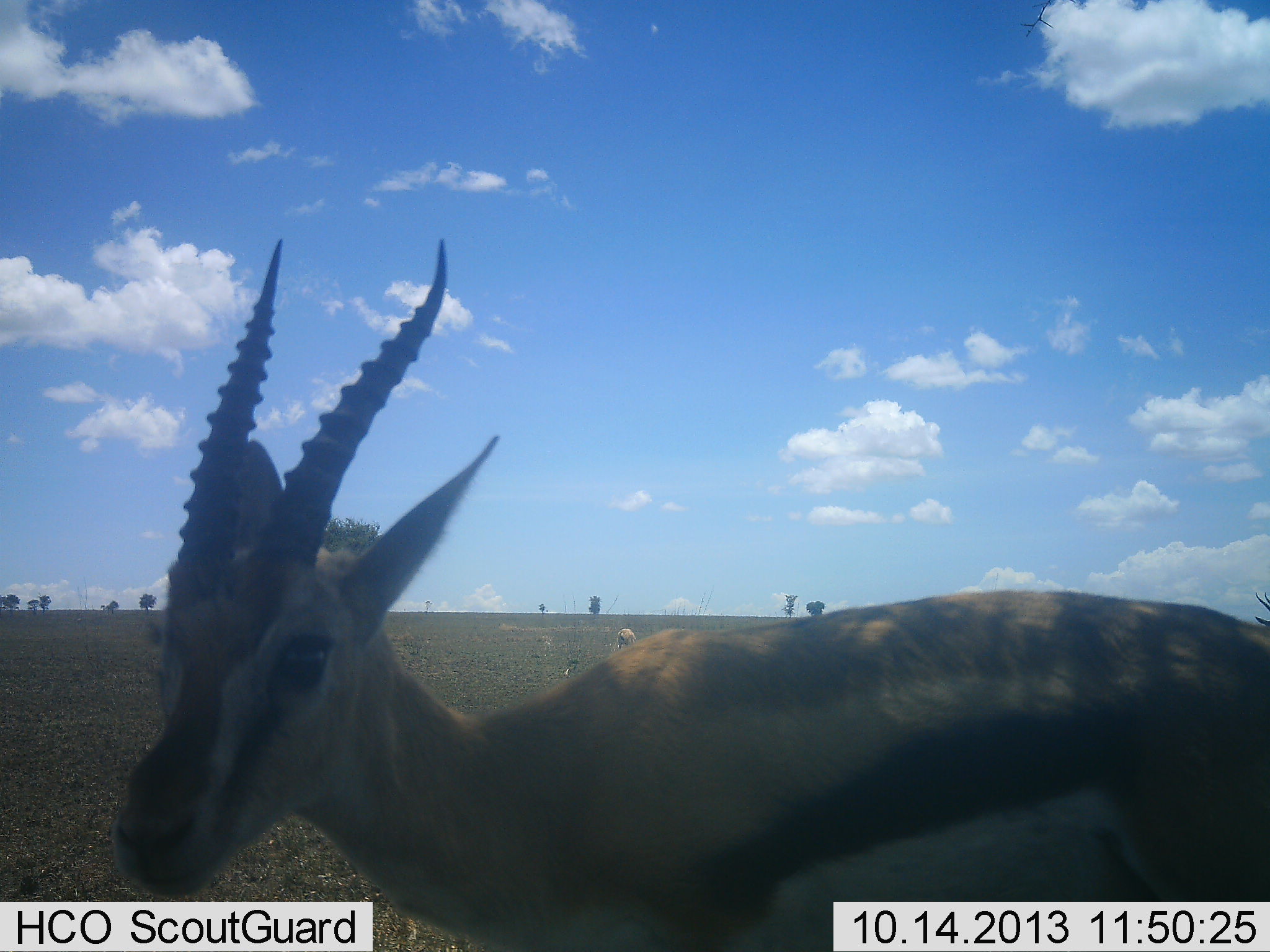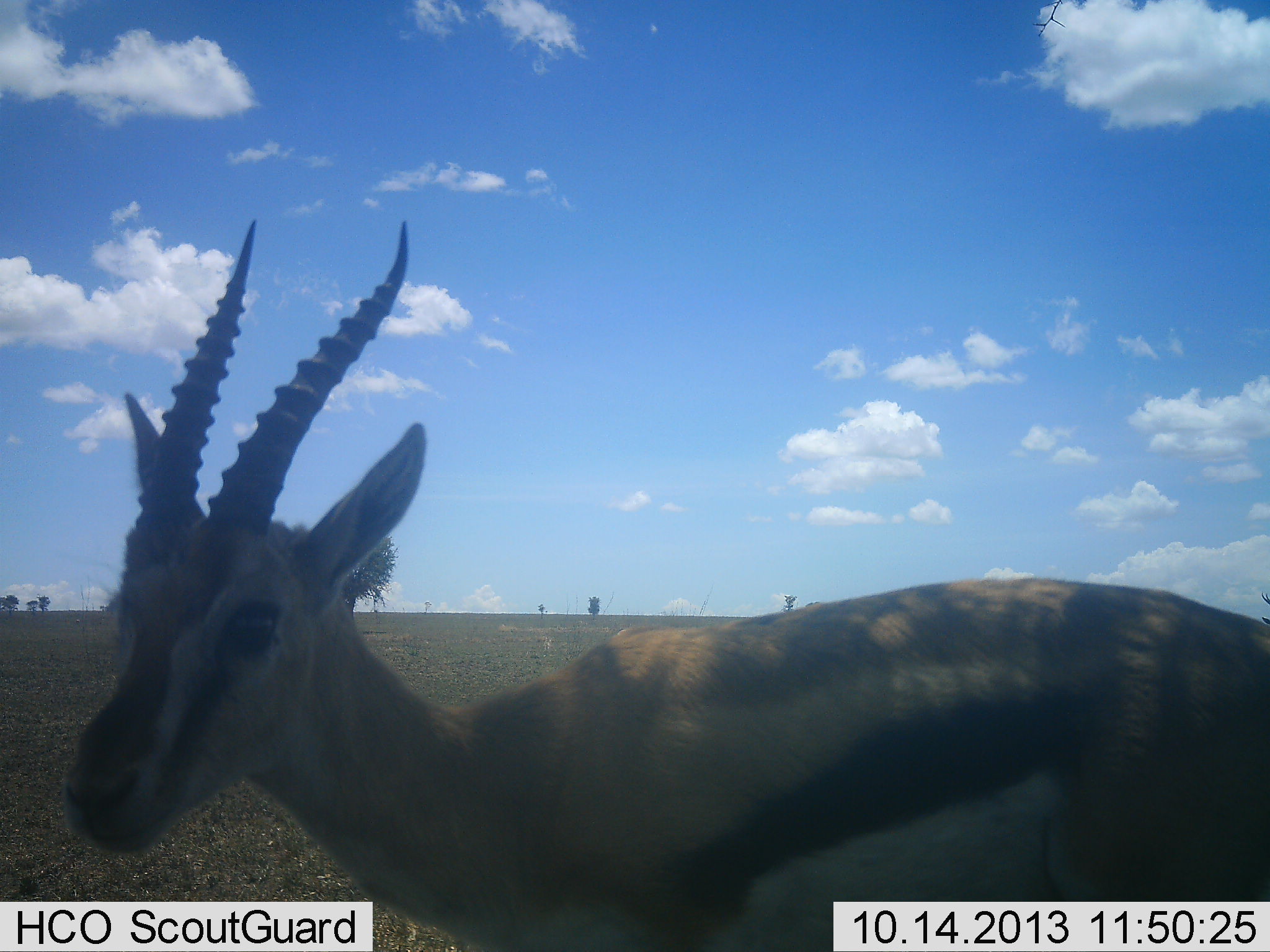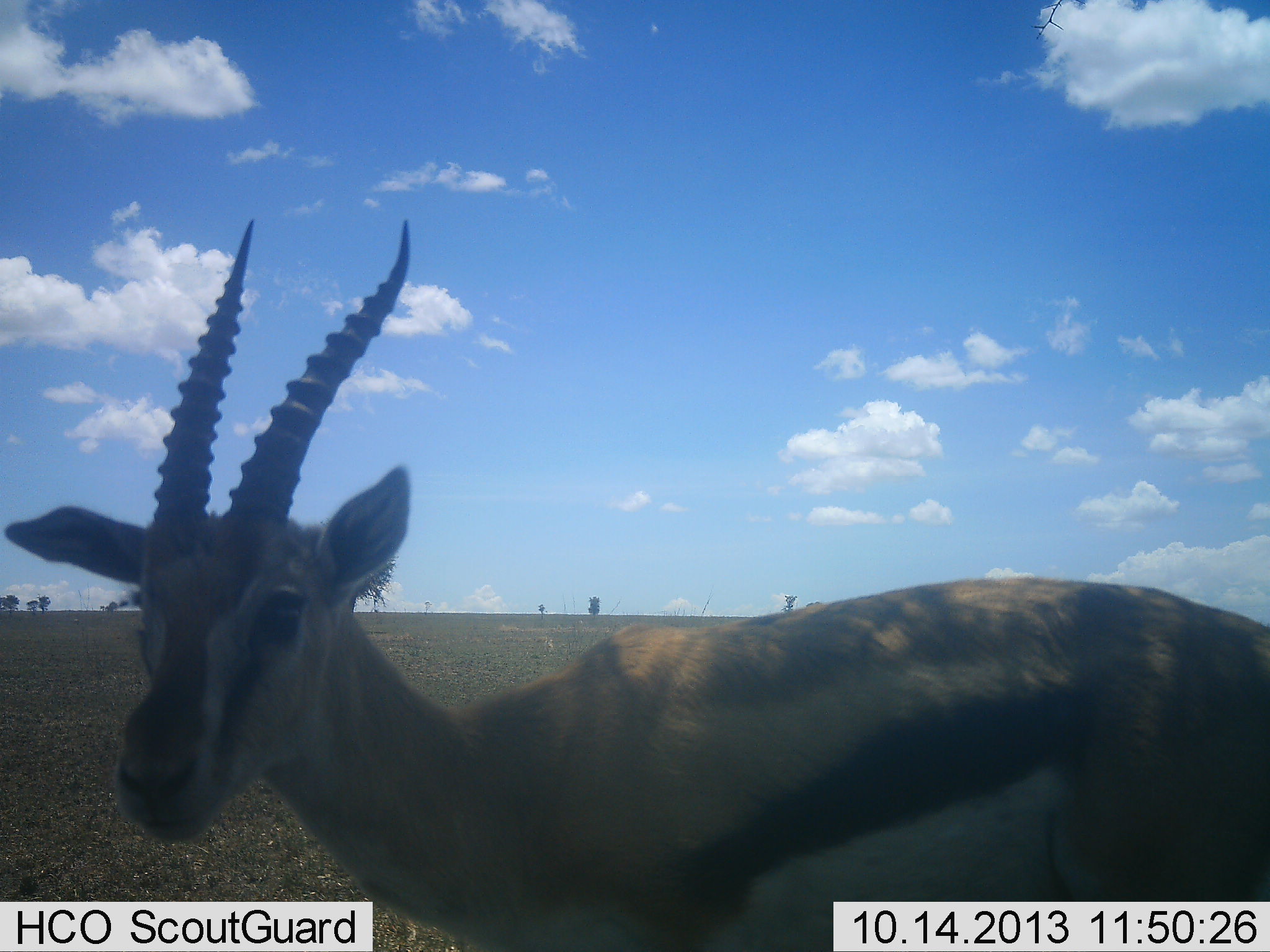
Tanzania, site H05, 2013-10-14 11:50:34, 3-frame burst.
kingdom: Animalia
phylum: Chordata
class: Mammalia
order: Artiodactyla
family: Bovidae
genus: Eudorcas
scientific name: Eudorcas thomsonii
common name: thomson's gazelle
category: gazellethomsons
Gazellethomsons (thomson's gazelle) (Eudorcas thomsonii), count 1. Behavior (volunteer vote fractions): standing 92%, resting 0%, moving 4%, interacting 4%. Young present (vote fraction): 0%. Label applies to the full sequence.